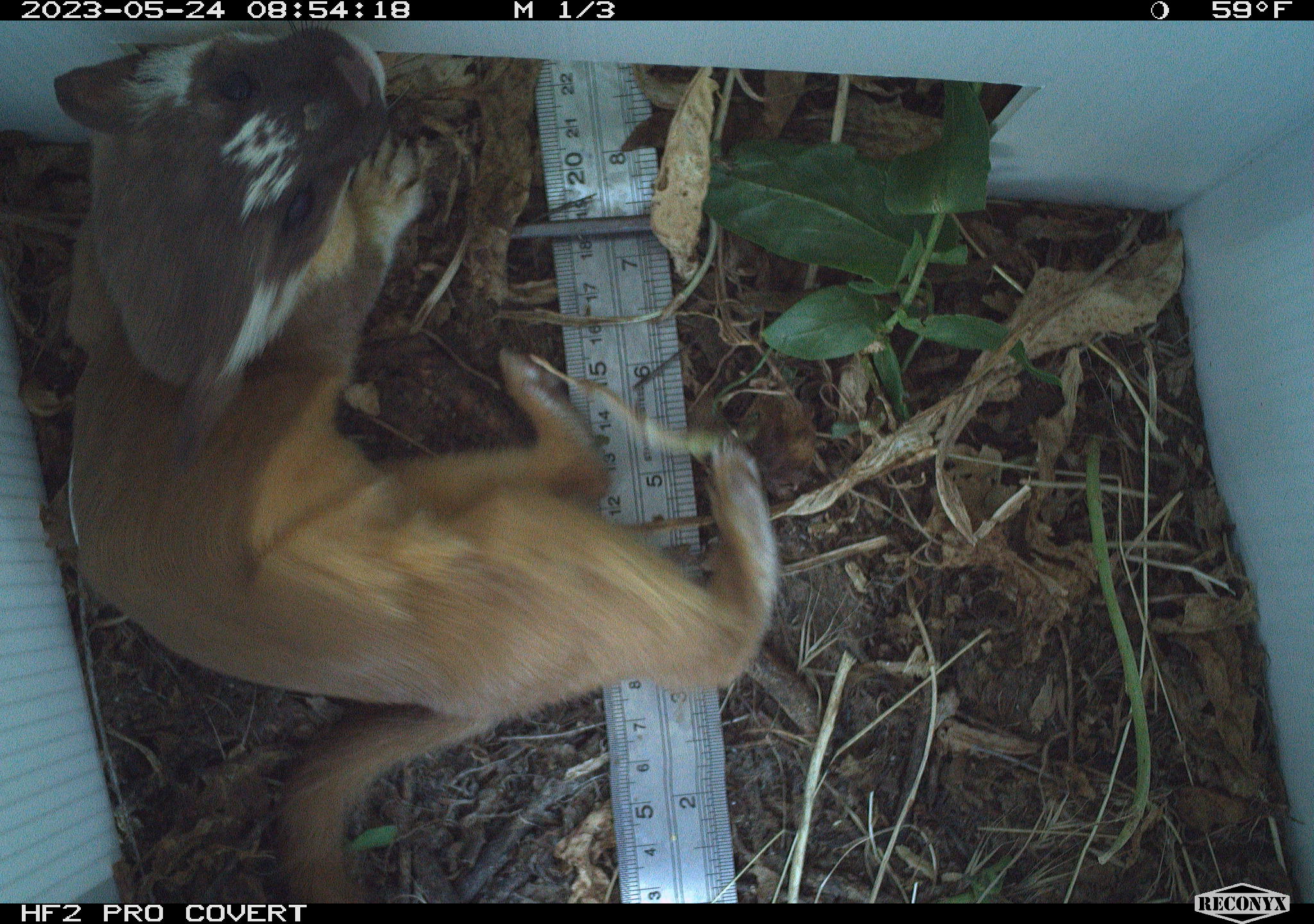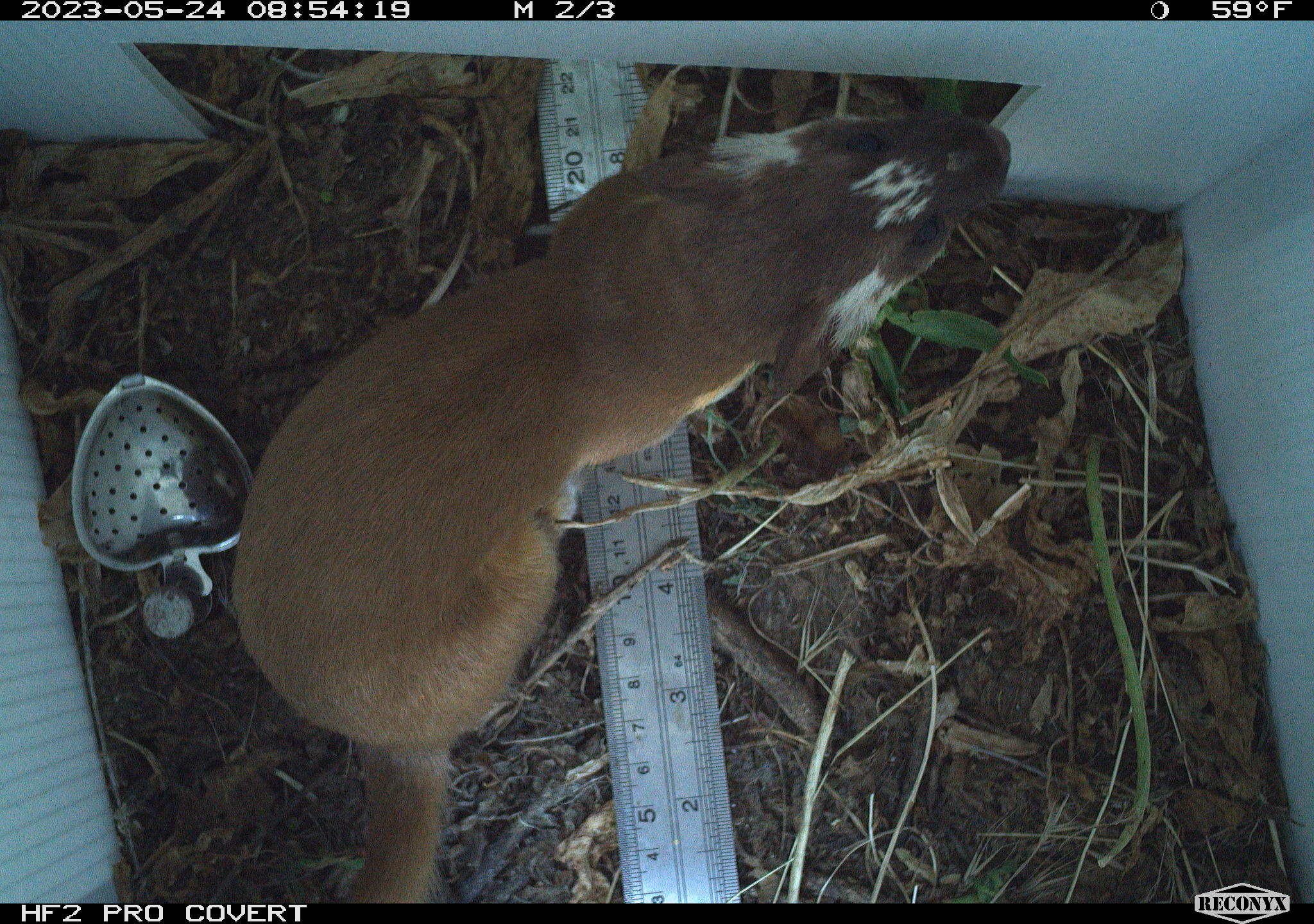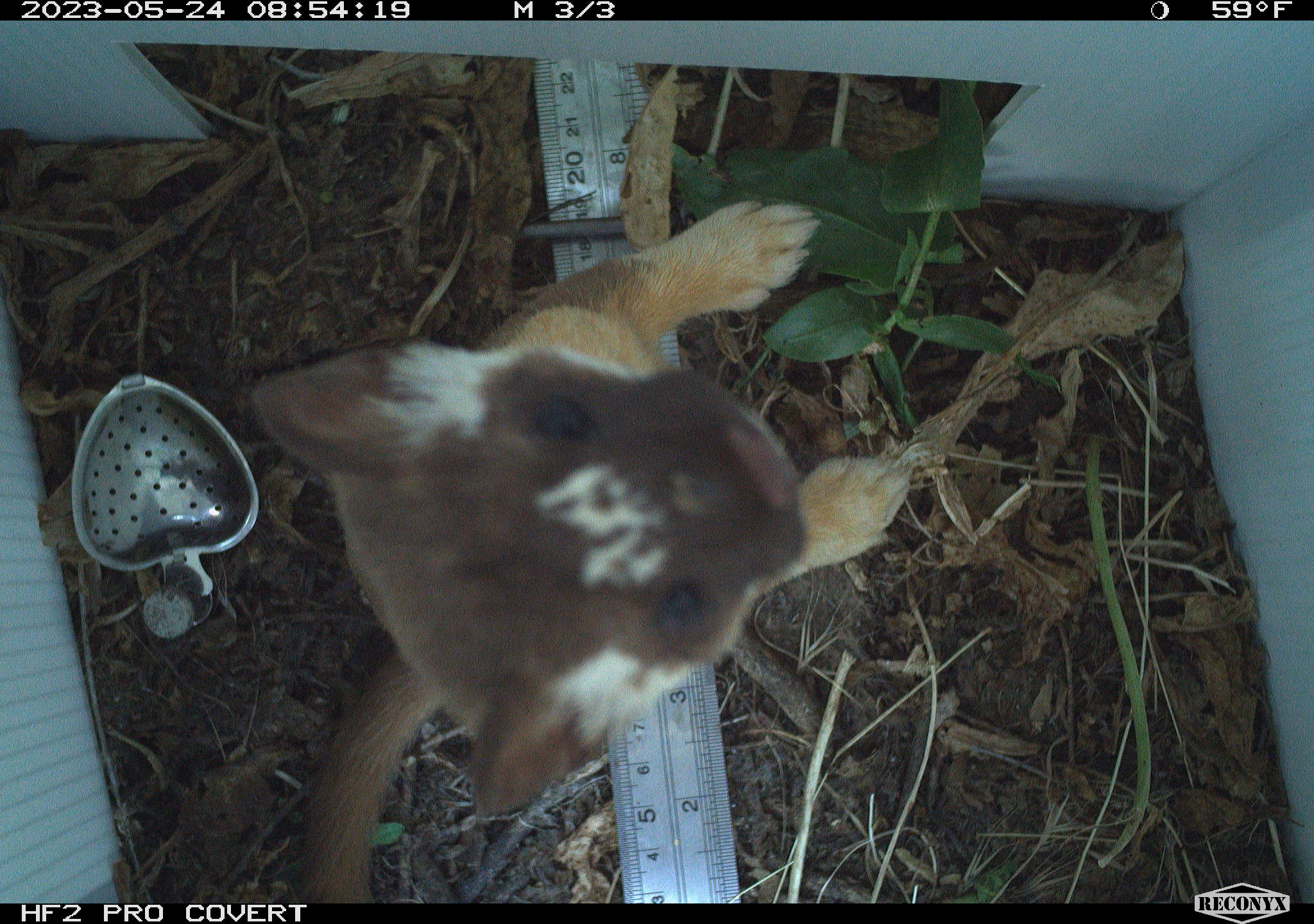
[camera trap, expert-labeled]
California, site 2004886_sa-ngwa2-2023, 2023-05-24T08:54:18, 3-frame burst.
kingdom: Animalia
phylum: Chordata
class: Mammalia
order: Carnivora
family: Mustelidae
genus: Neogale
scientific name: Neogale frenata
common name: long-tailed weasel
Long-tailed weasel (Neogale frenata).